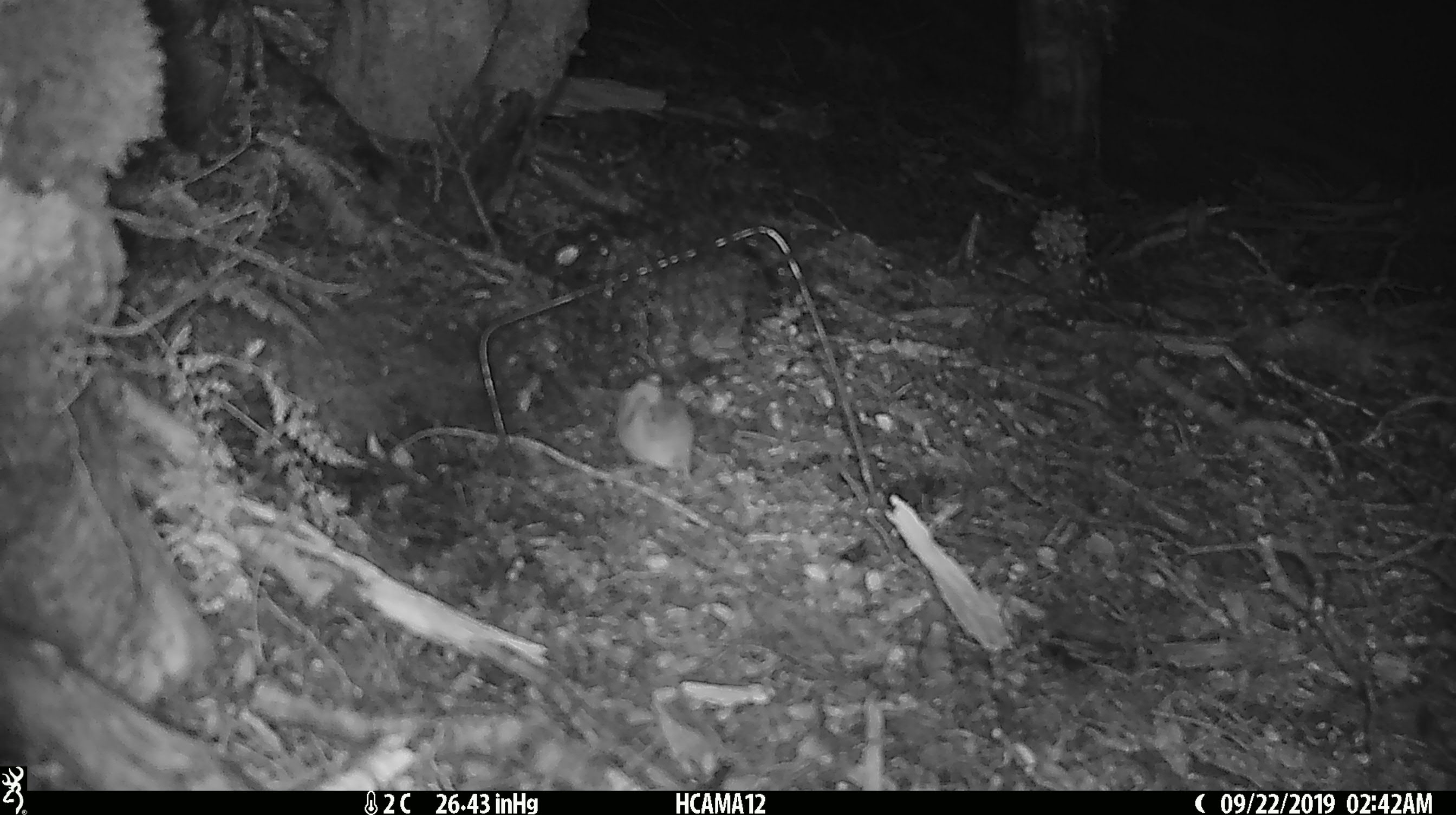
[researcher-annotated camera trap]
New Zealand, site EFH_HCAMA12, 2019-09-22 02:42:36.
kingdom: Animalia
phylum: Chordata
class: Mammalia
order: Rodentia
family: Muridae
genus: Mus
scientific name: Mus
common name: mouse